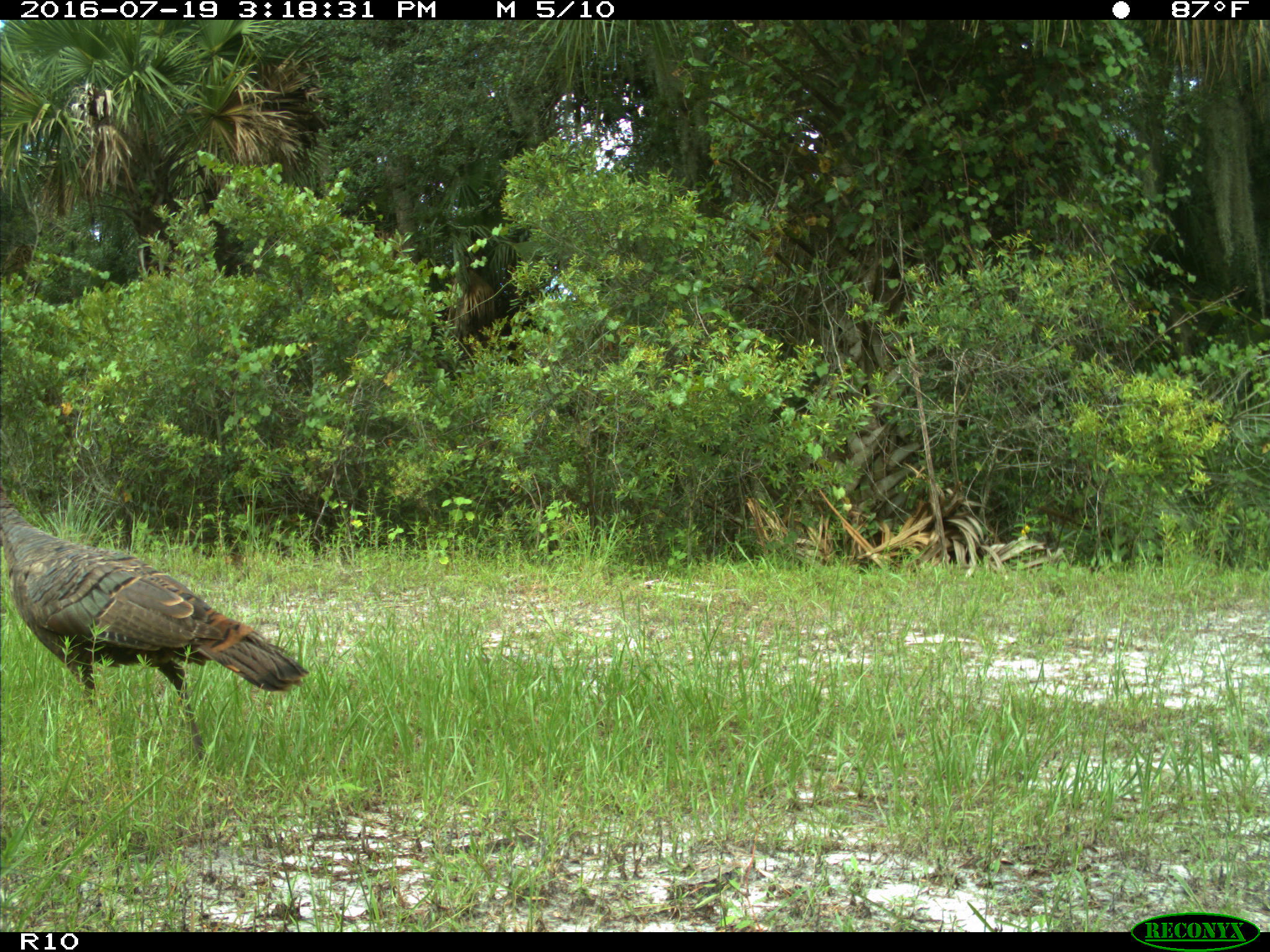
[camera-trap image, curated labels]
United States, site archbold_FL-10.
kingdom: Animalia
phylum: Chordata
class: Aves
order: Galliformes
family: Phasianidae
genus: Meleagris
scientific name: Meleagris gallopavo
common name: wild turkey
Meleagris gallopavo (wild turkey).